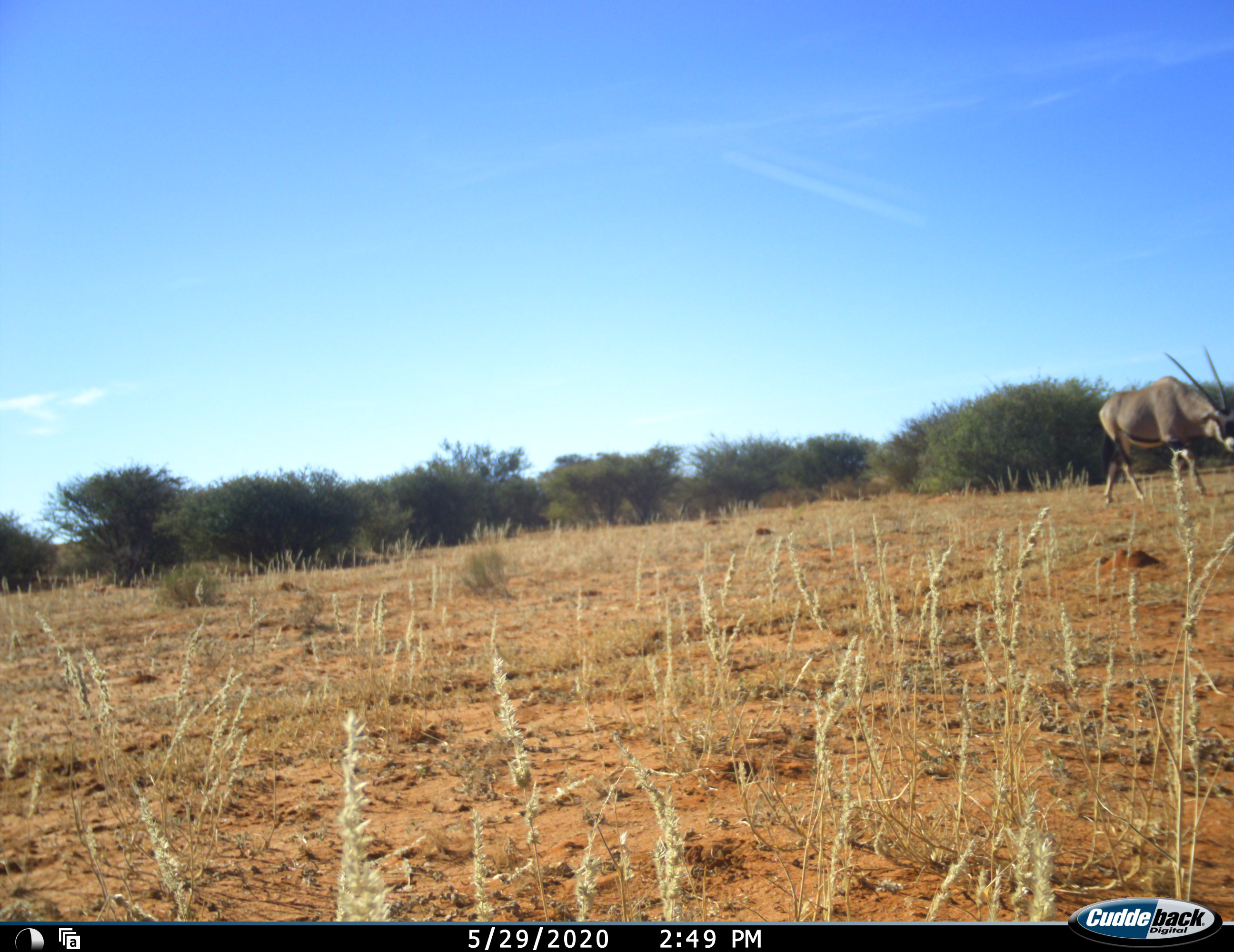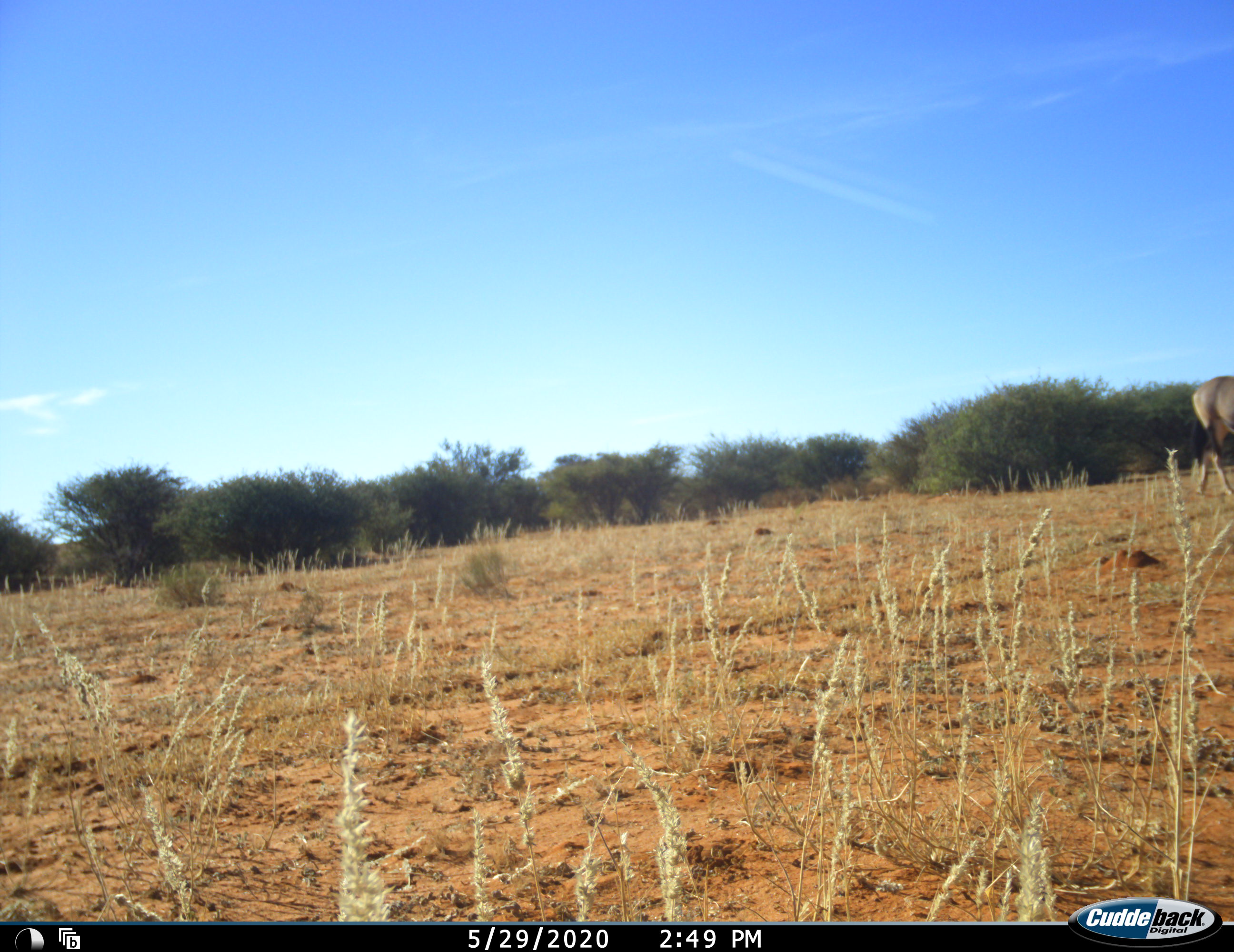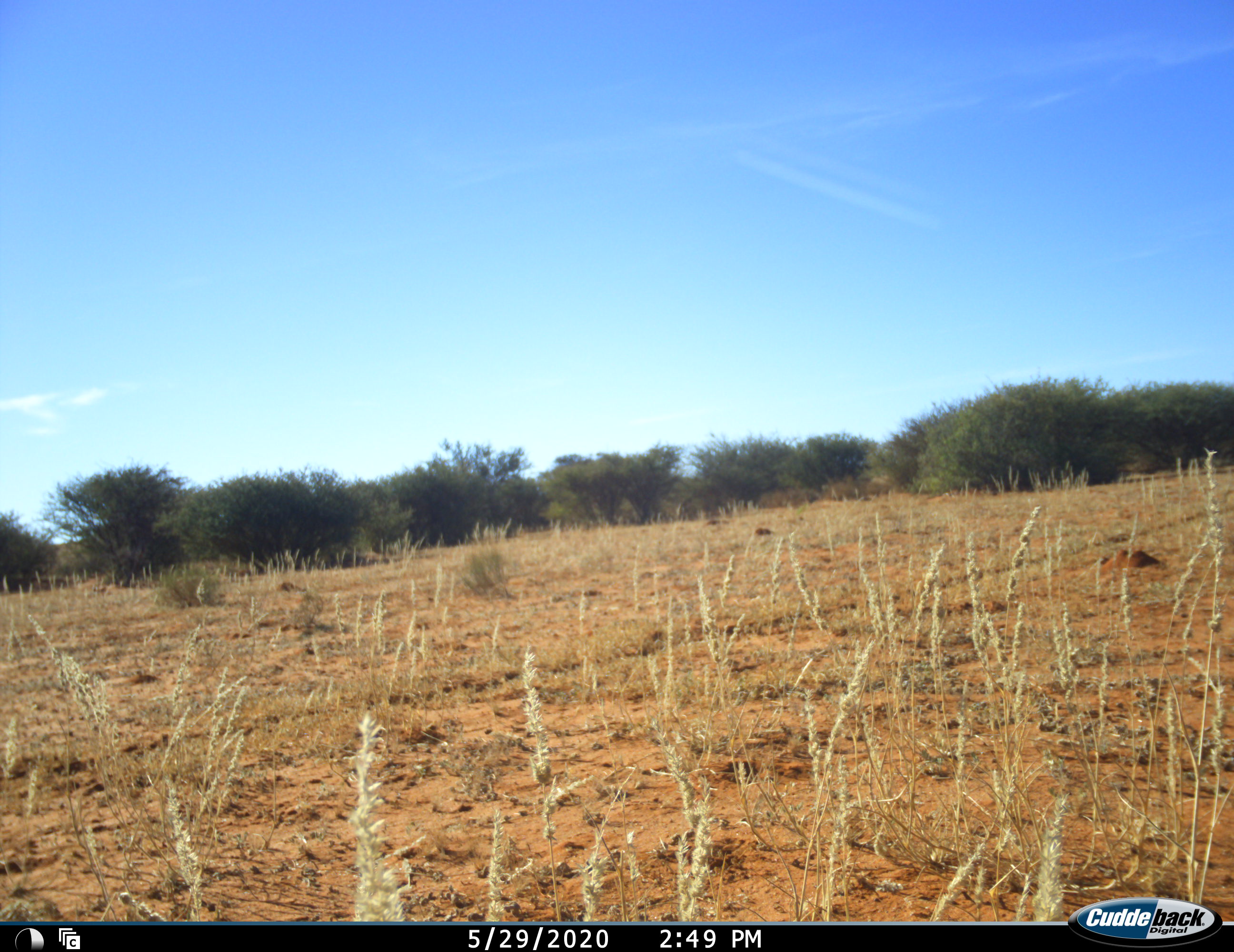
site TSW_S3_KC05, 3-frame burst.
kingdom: Animalia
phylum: Chordata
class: Mammalia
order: Artiodactyla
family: Bovidae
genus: Oryx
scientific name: Oryx gazella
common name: gemsbok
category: oryx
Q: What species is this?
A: Oryx (gemsbok) (Oryx gazella).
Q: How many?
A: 1.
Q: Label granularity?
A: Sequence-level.